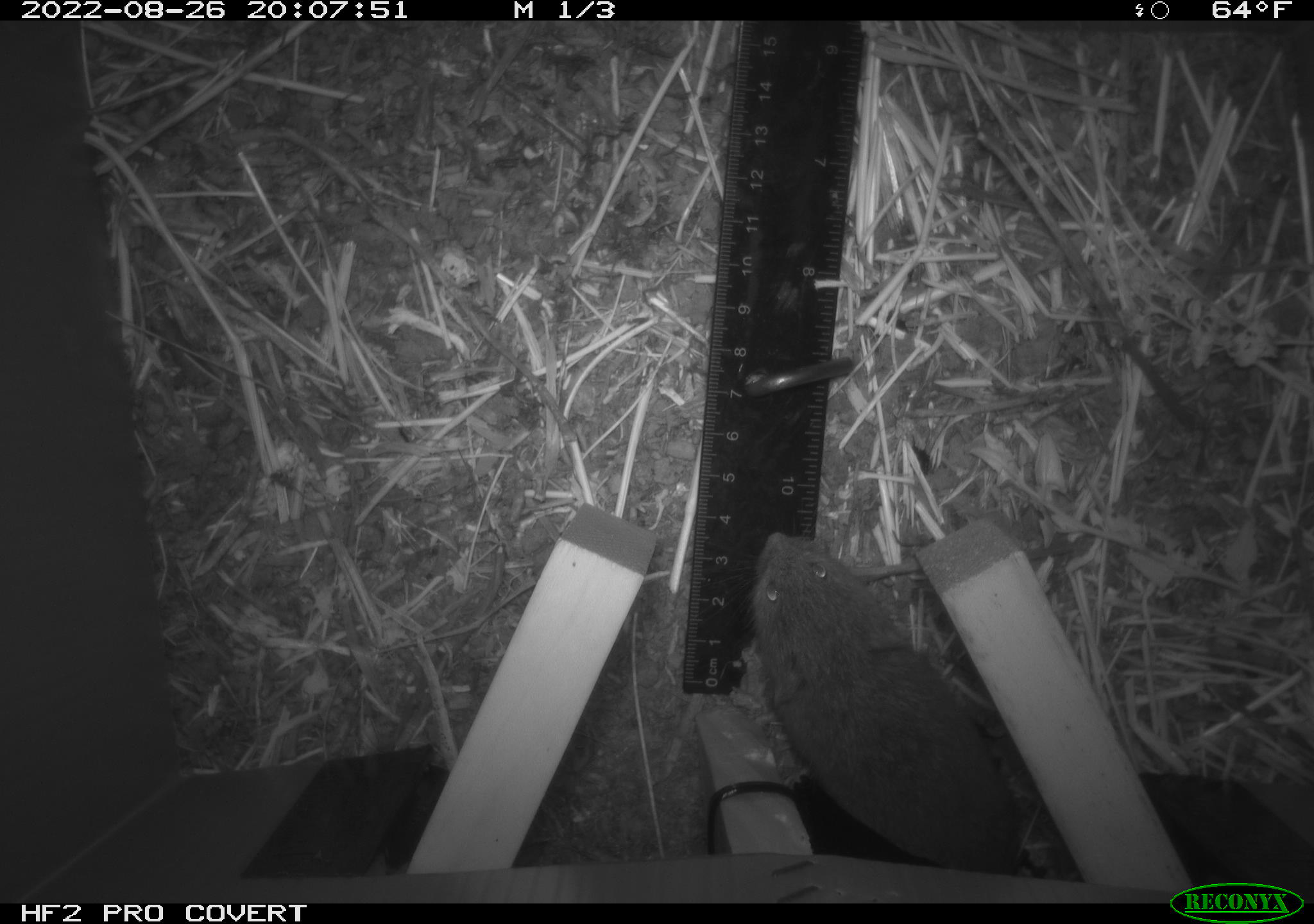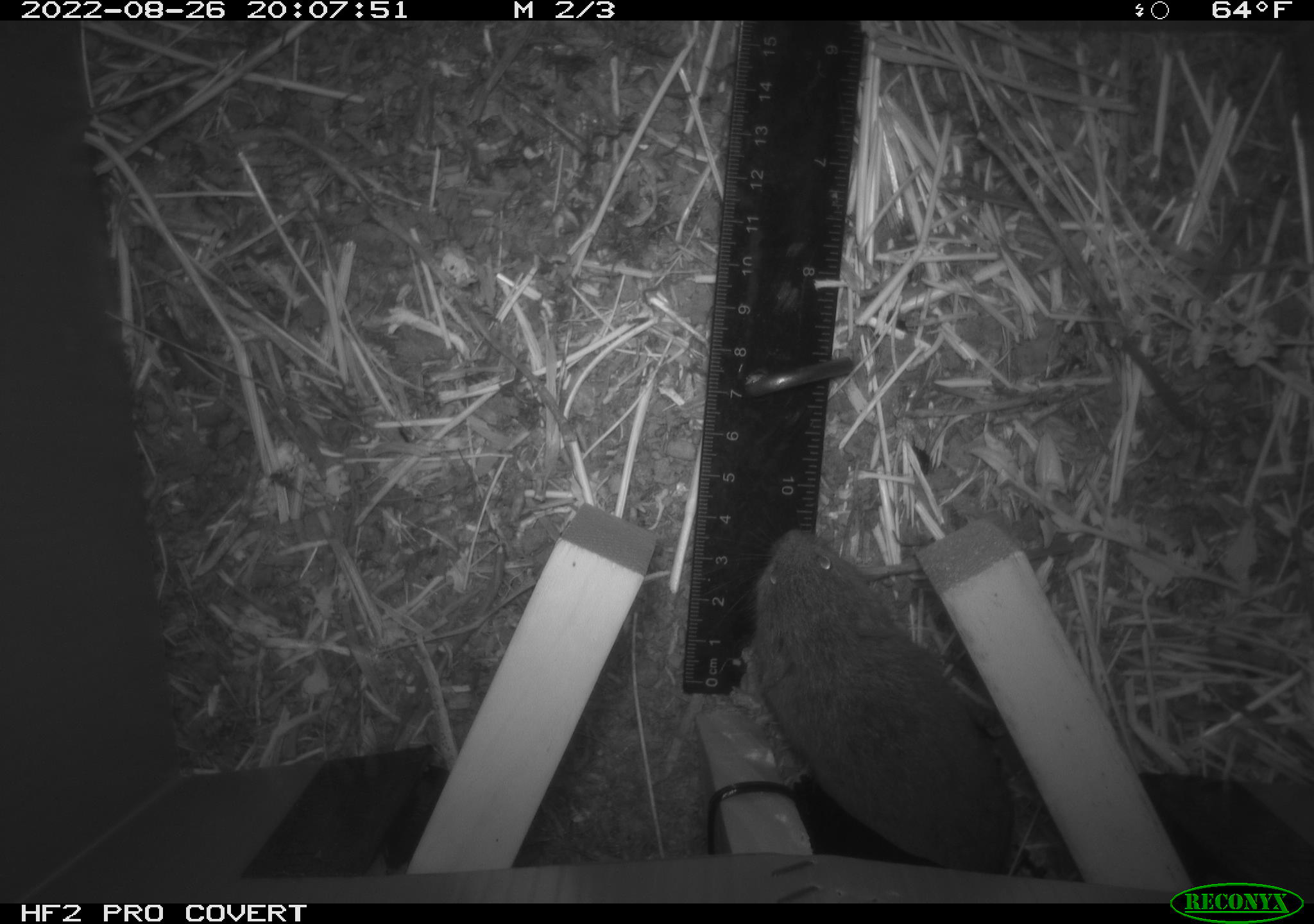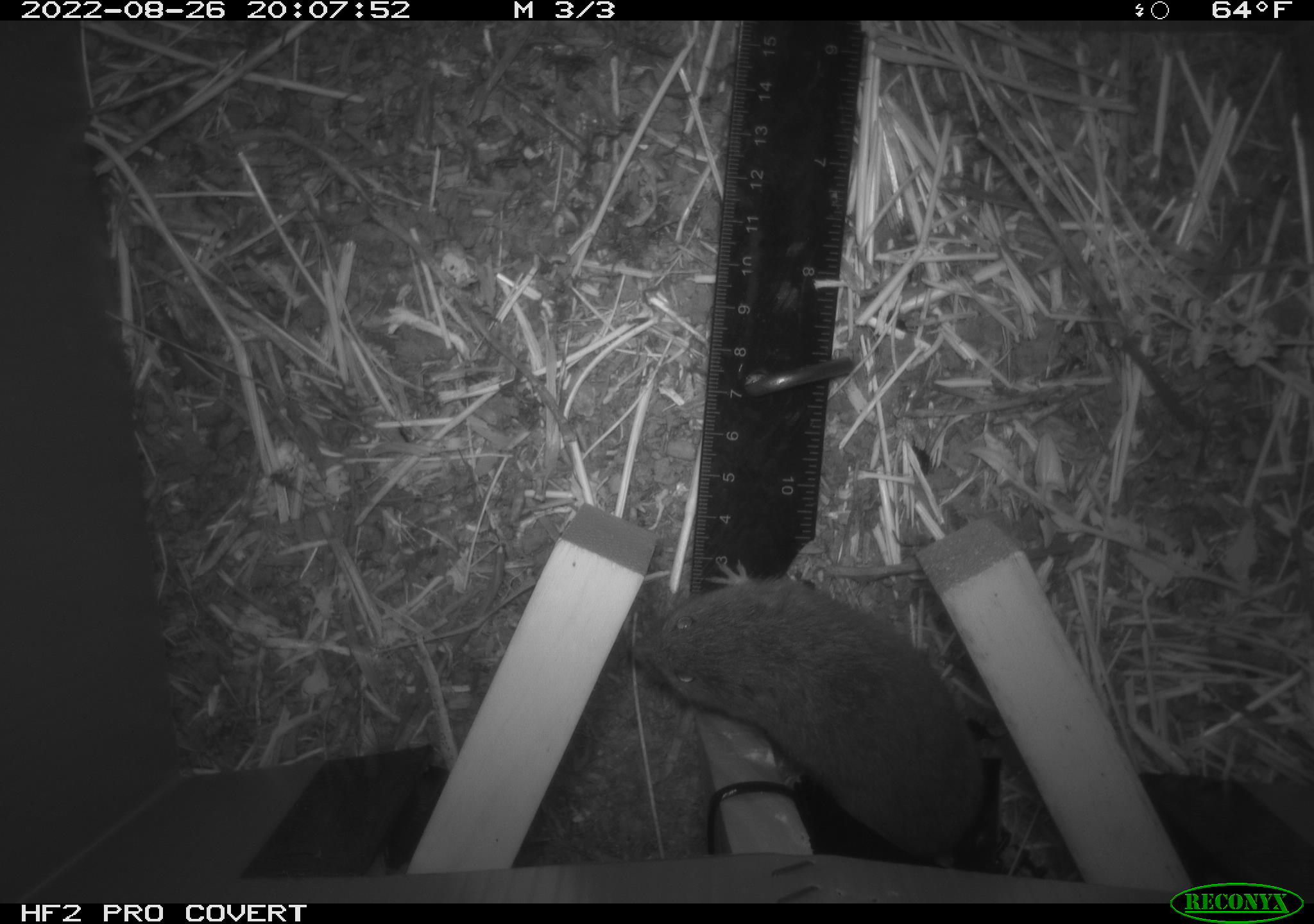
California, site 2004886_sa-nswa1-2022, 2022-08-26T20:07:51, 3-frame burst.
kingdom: Animalia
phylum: Chordata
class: Mammalia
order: Rodentia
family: Cricetidae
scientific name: Cricetidae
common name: hamsters, voles, lemmings, and allies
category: cricetidae family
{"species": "cricetidae family (hamsters, voles, lemmings, and allies) (Cricetidae)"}